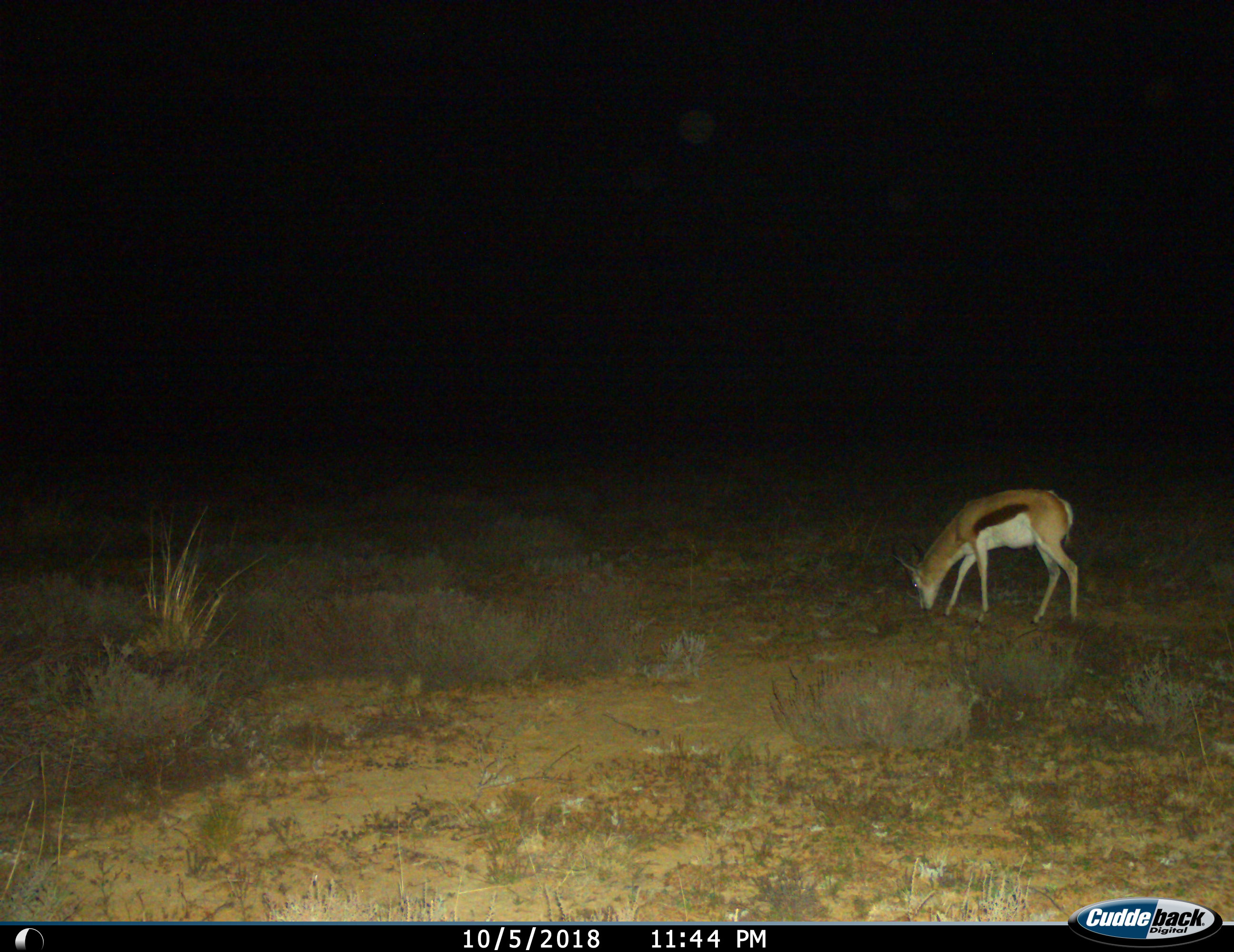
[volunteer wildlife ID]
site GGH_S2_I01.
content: unidentified animal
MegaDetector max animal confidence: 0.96